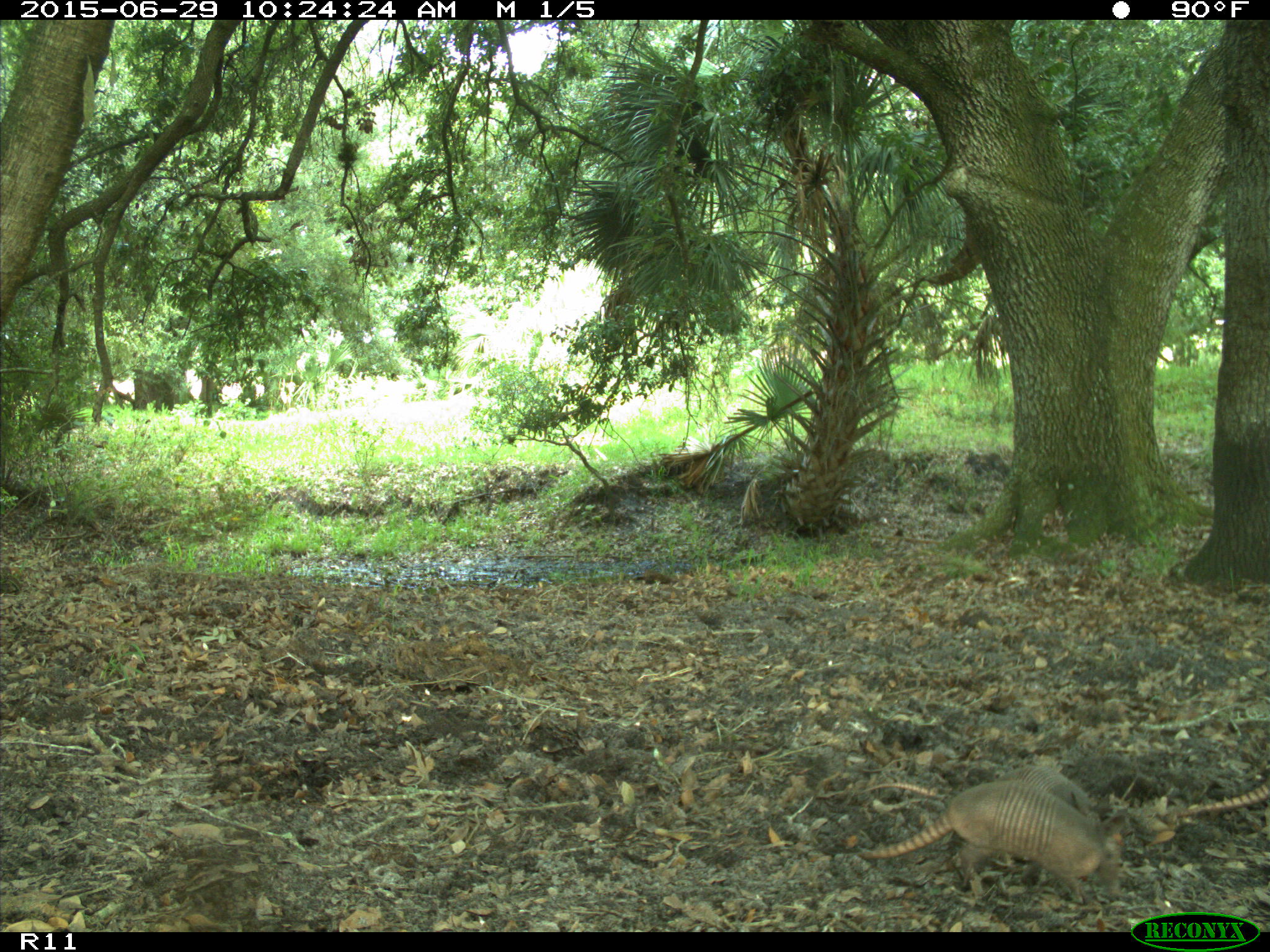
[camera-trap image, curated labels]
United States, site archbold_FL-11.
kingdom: Animalia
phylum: Chordata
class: Mammalia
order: Cingulata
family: Dasypodidae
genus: Dasypus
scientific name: Dasypus novemcinctus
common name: nine-banded armadillo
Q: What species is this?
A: Dasypus novemcinctus (nine-banded armadillo).